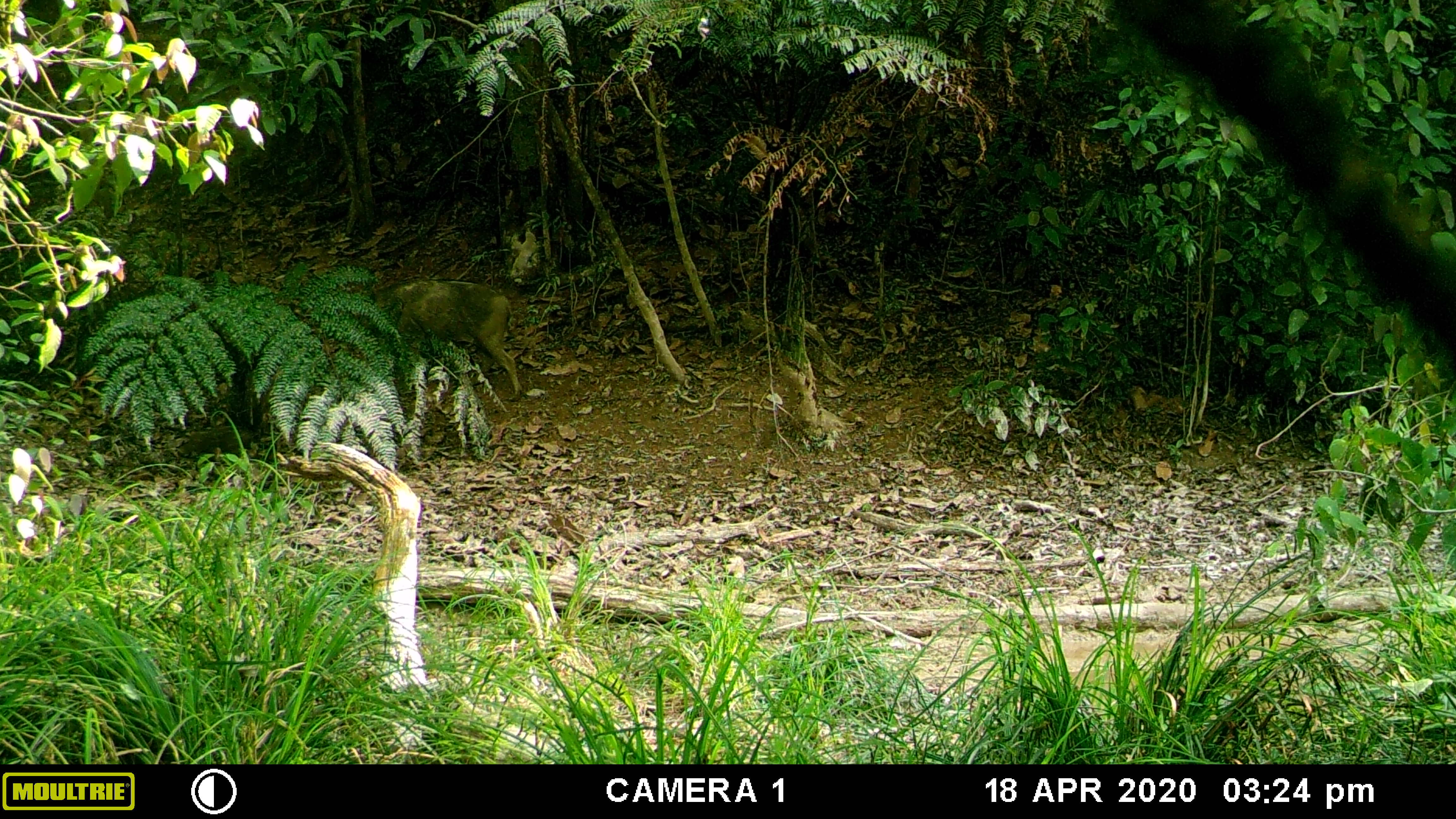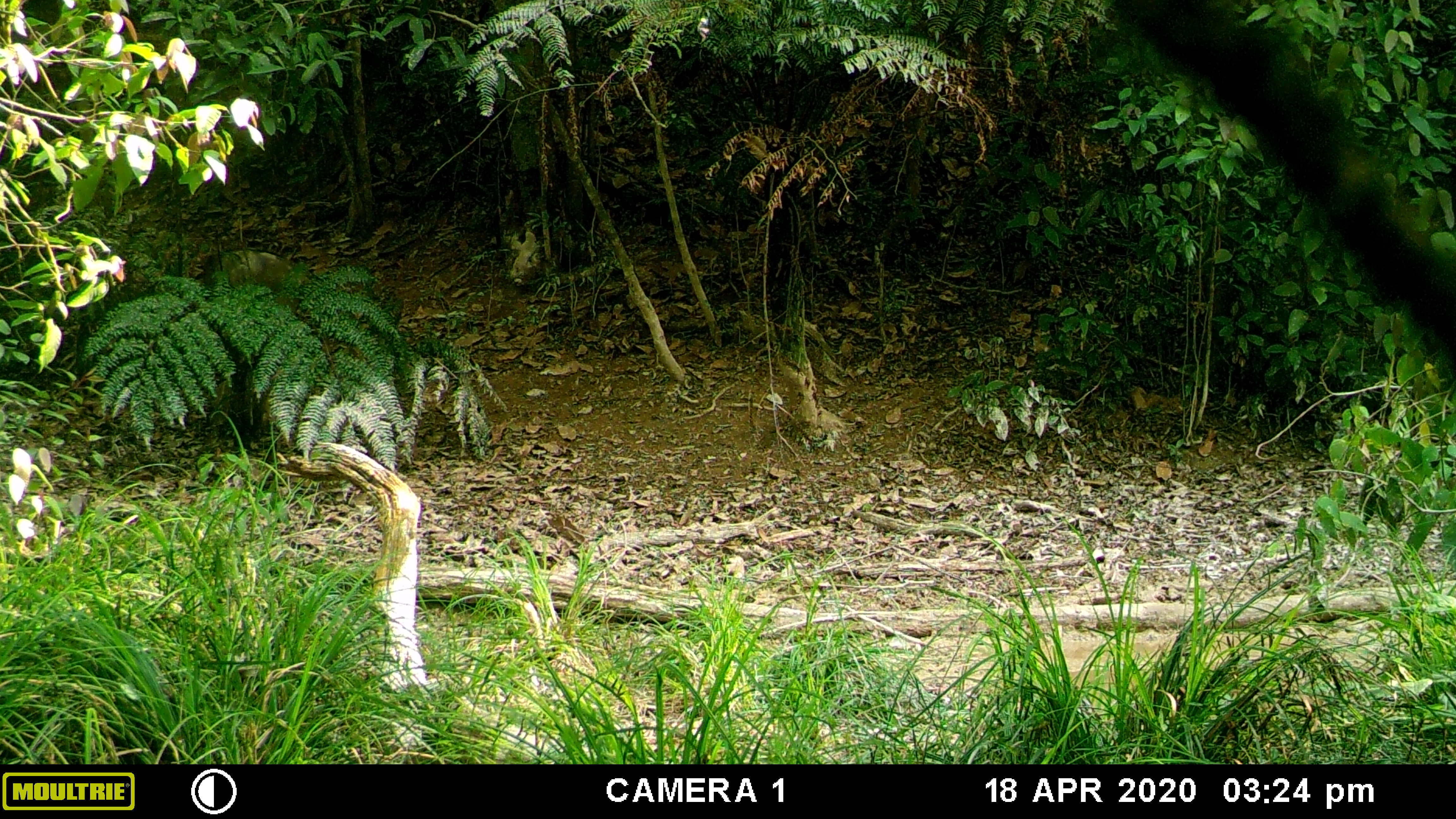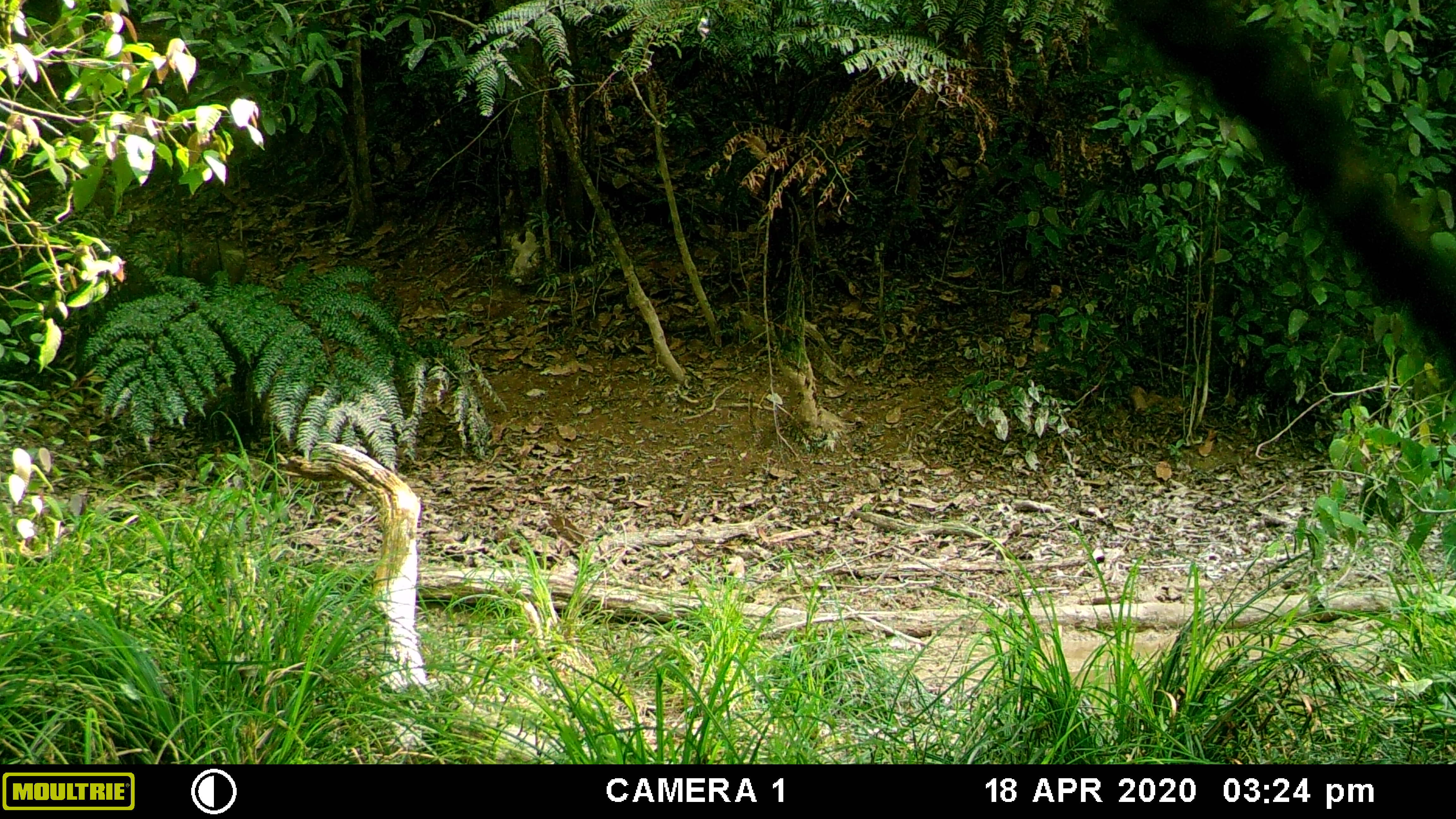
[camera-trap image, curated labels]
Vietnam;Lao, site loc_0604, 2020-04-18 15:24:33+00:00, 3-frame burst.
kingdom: Animalia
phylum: Chordata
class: Mammalia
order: Artiodactyla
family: Suidae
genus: Sus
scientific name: Sus scrofa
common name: eurasian wild pig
Eurasian wild pig (Sus scrofa). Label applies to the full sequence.